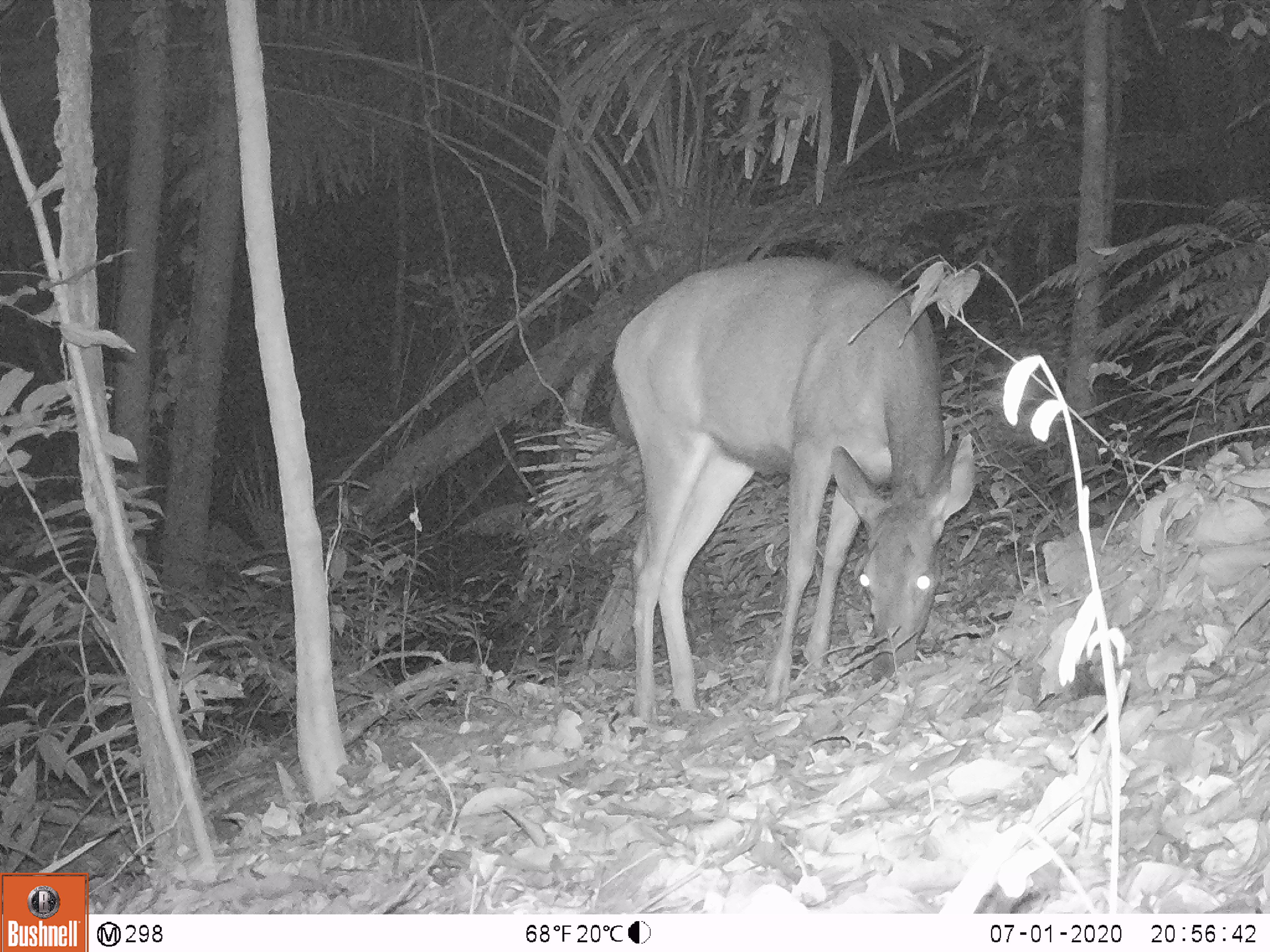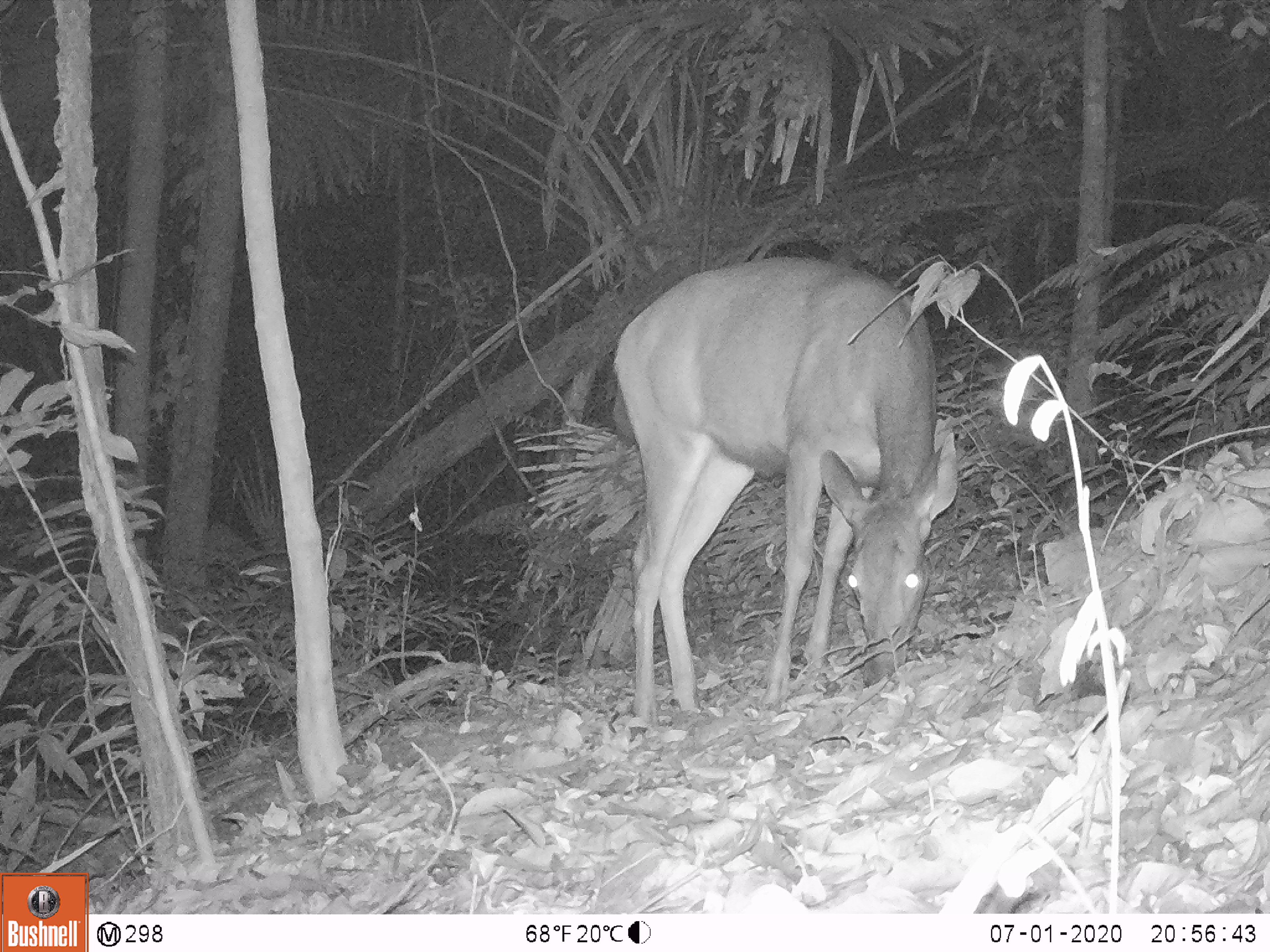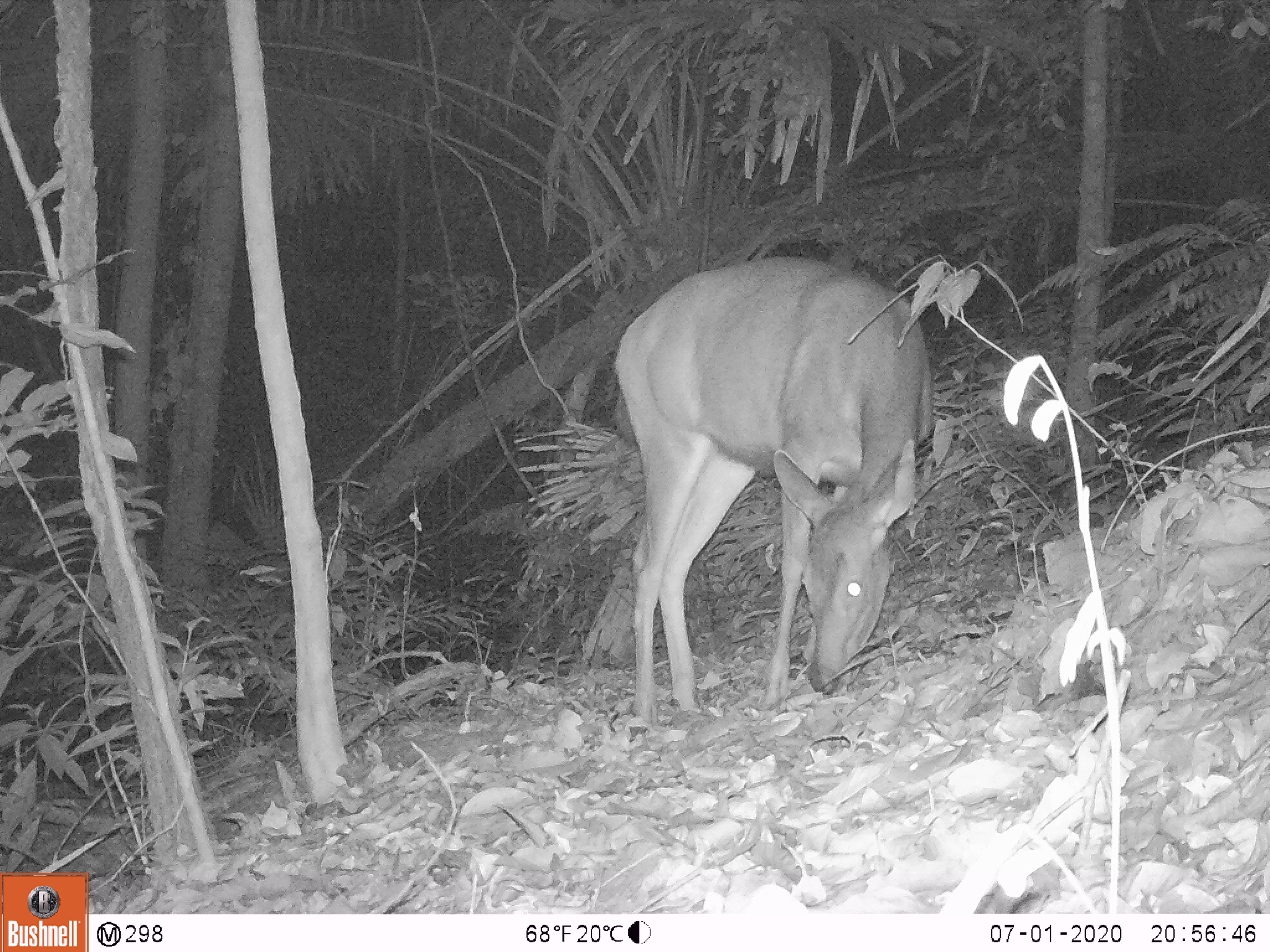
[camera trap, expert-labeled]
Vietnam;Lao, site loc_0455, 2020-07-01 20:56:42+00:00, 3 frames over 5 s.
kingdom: Animalia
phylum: Chordata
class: Mammalia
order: Artiodactyla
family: Cervidae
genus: Rusa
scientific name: Rusa unicolor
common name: sambar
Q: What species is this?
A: Sambar (Rusa unicolor).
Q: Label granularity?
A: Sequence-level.